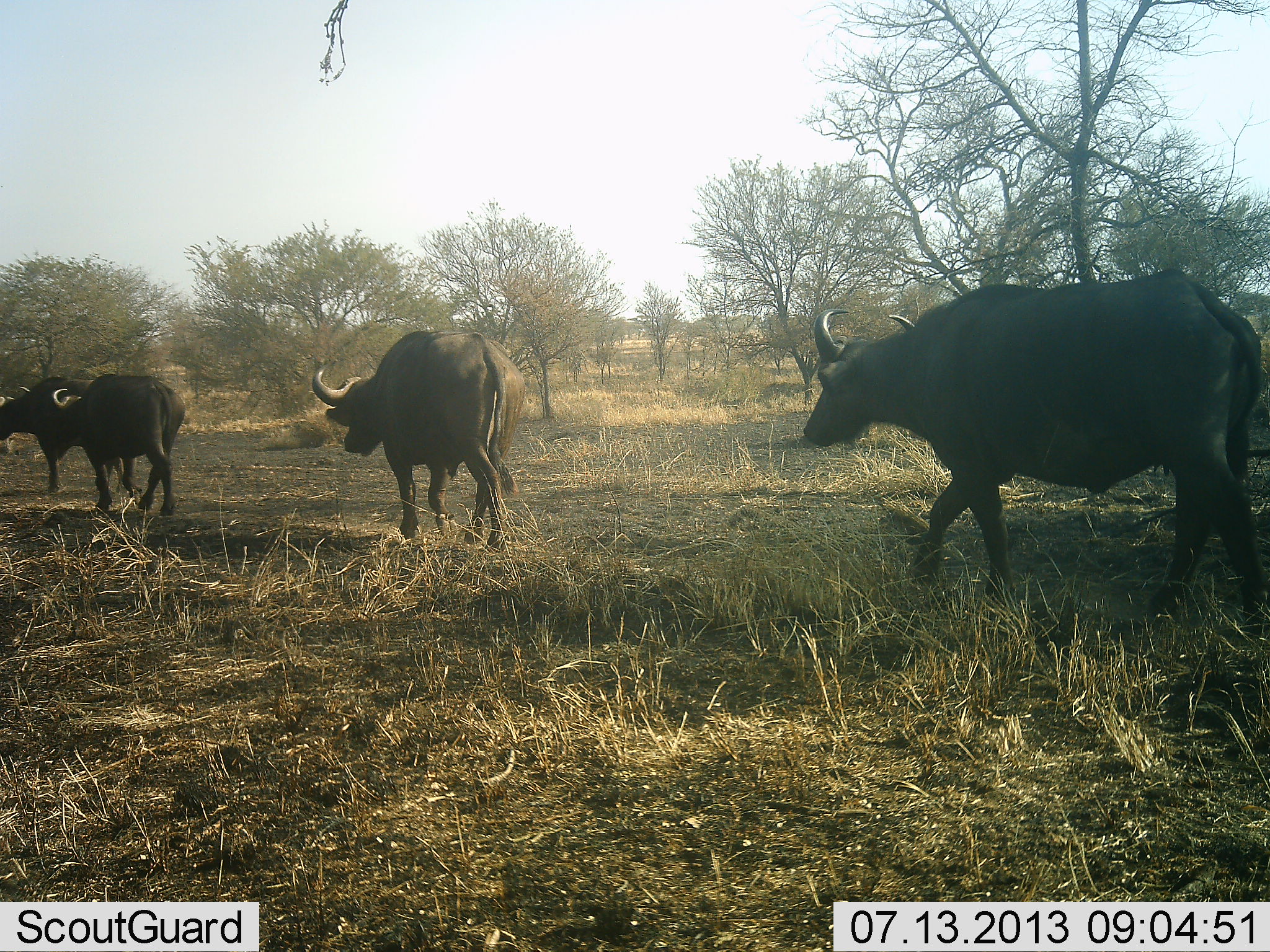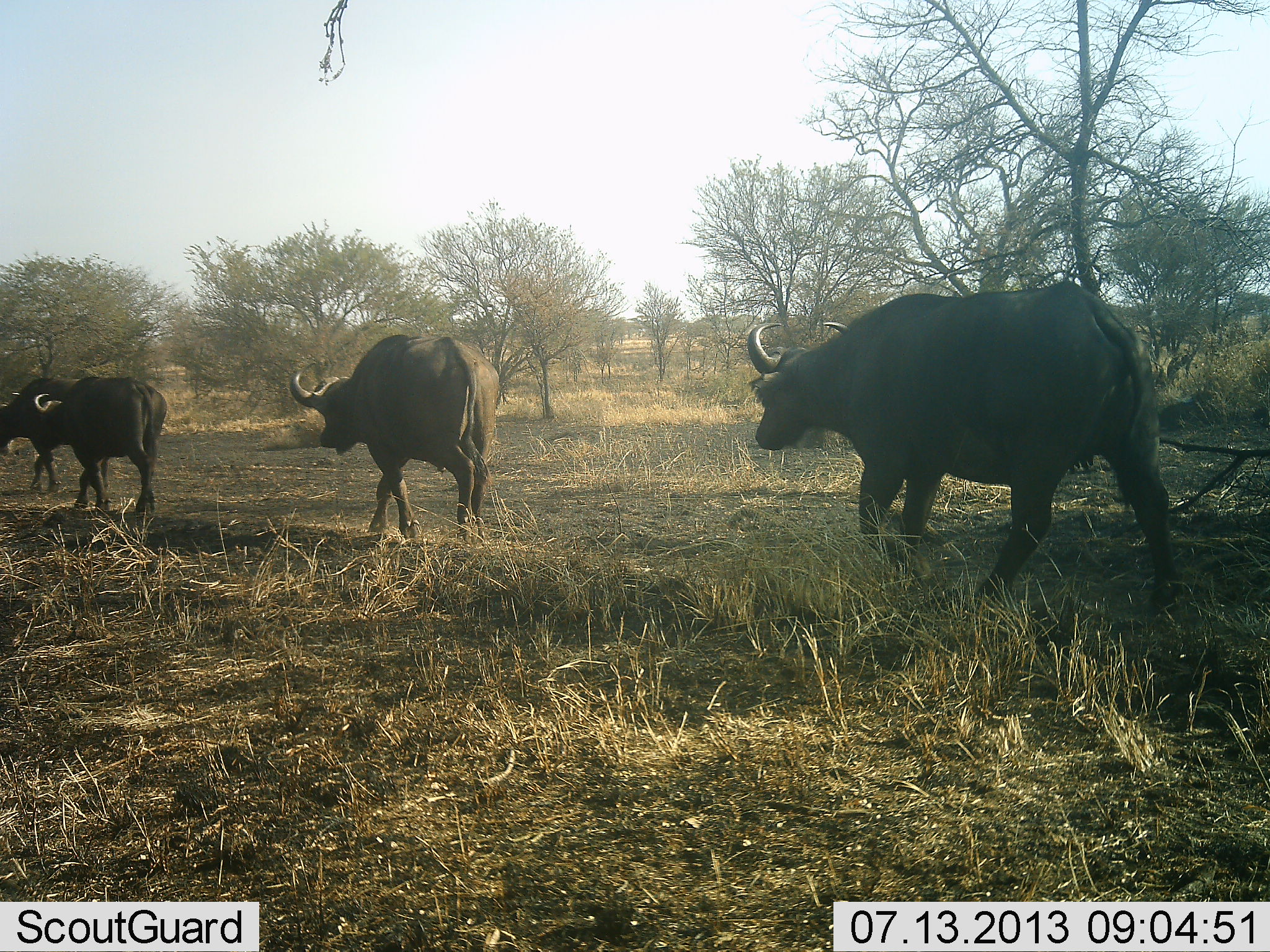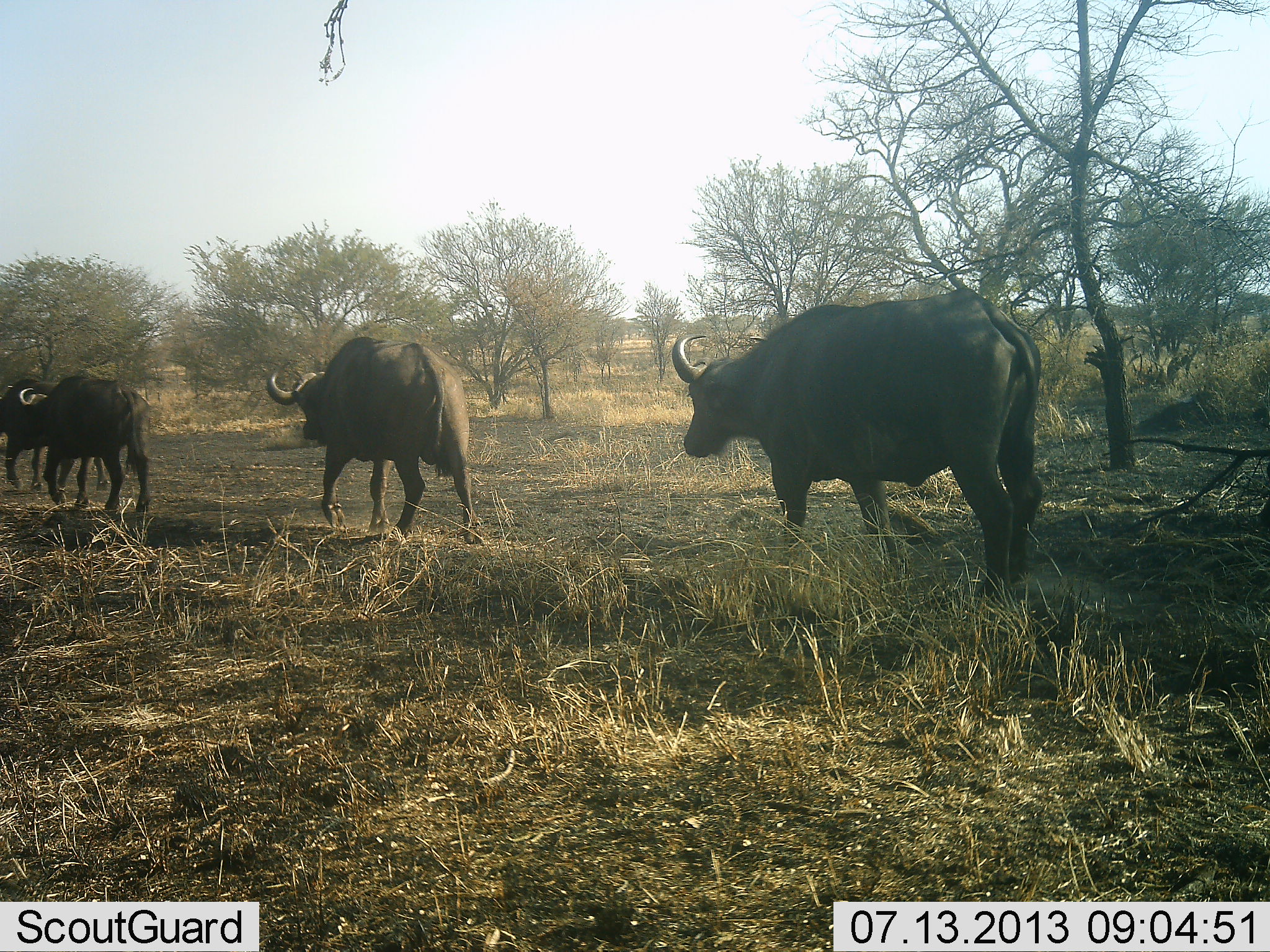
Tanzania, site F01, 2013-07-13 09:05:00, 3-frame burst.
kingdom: Animalia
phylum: Chordata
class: Mammalia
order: Artiodactyla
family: Bovidae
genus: Syncerus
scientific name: Syncerus caffer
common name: cape buffalo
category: buffalo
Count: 4.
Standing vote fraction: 12%.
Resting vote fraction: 0%.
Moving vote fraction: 96%.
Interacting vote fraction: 0%.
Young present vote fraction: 0%.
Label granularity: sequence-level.